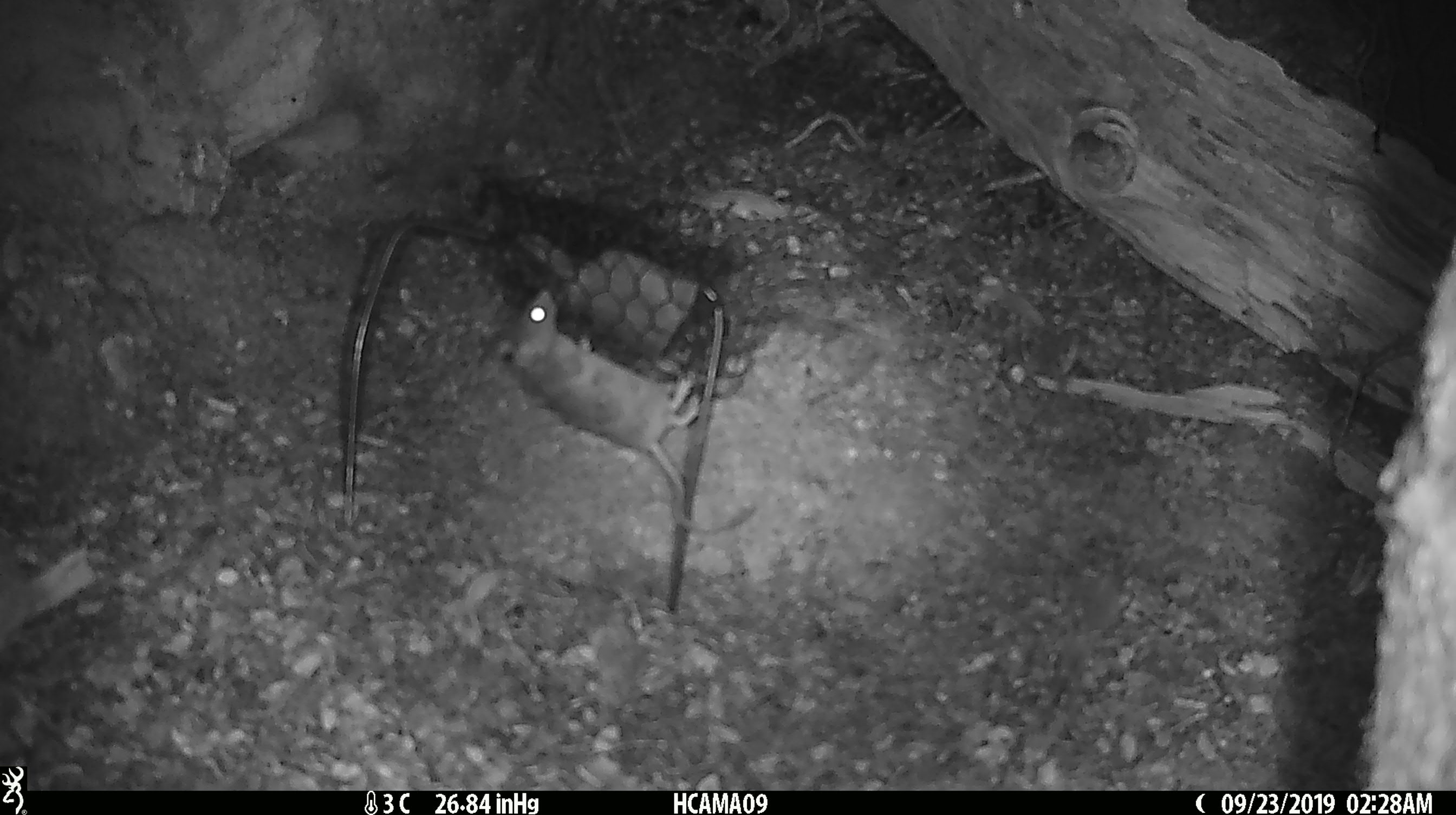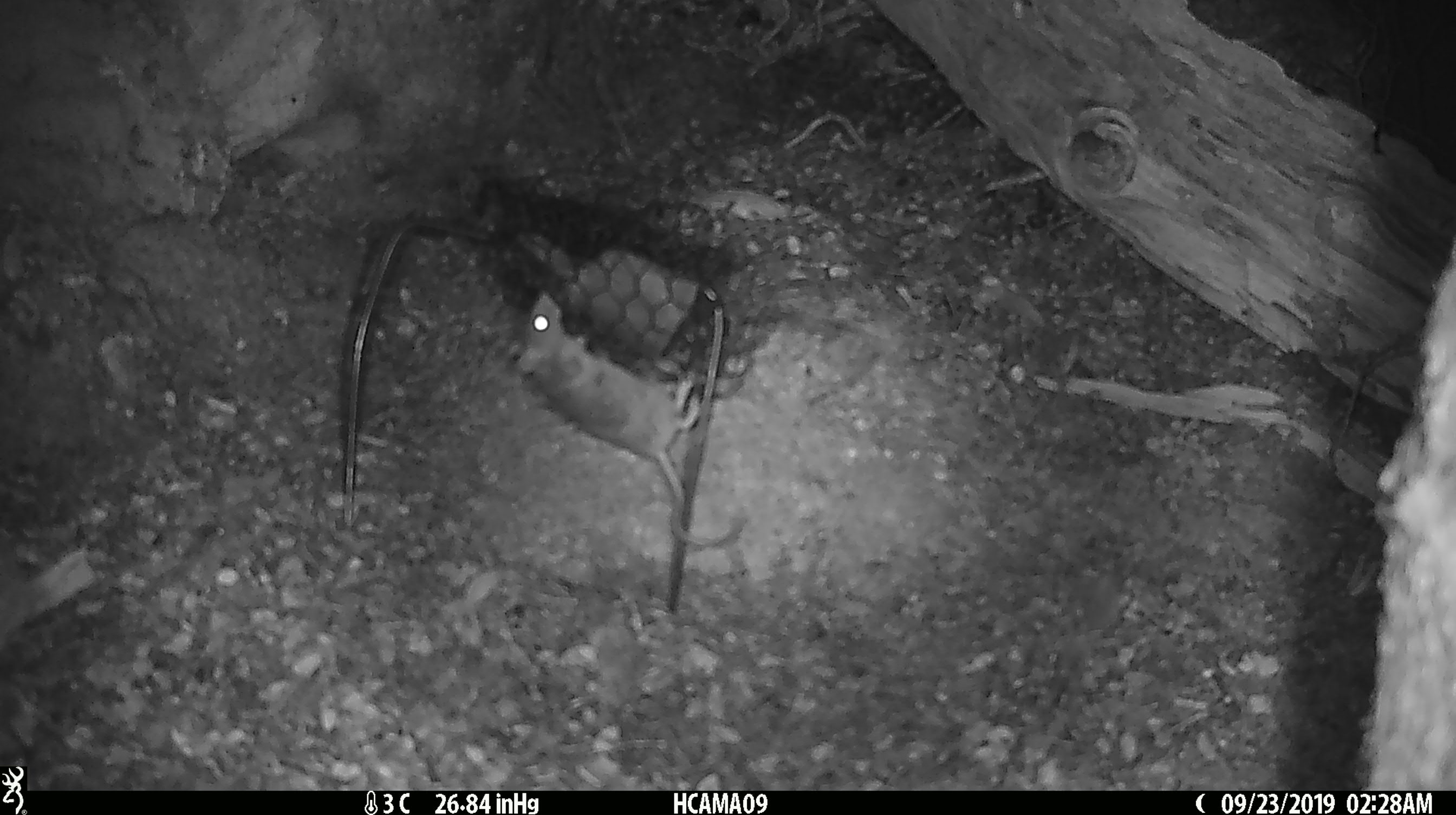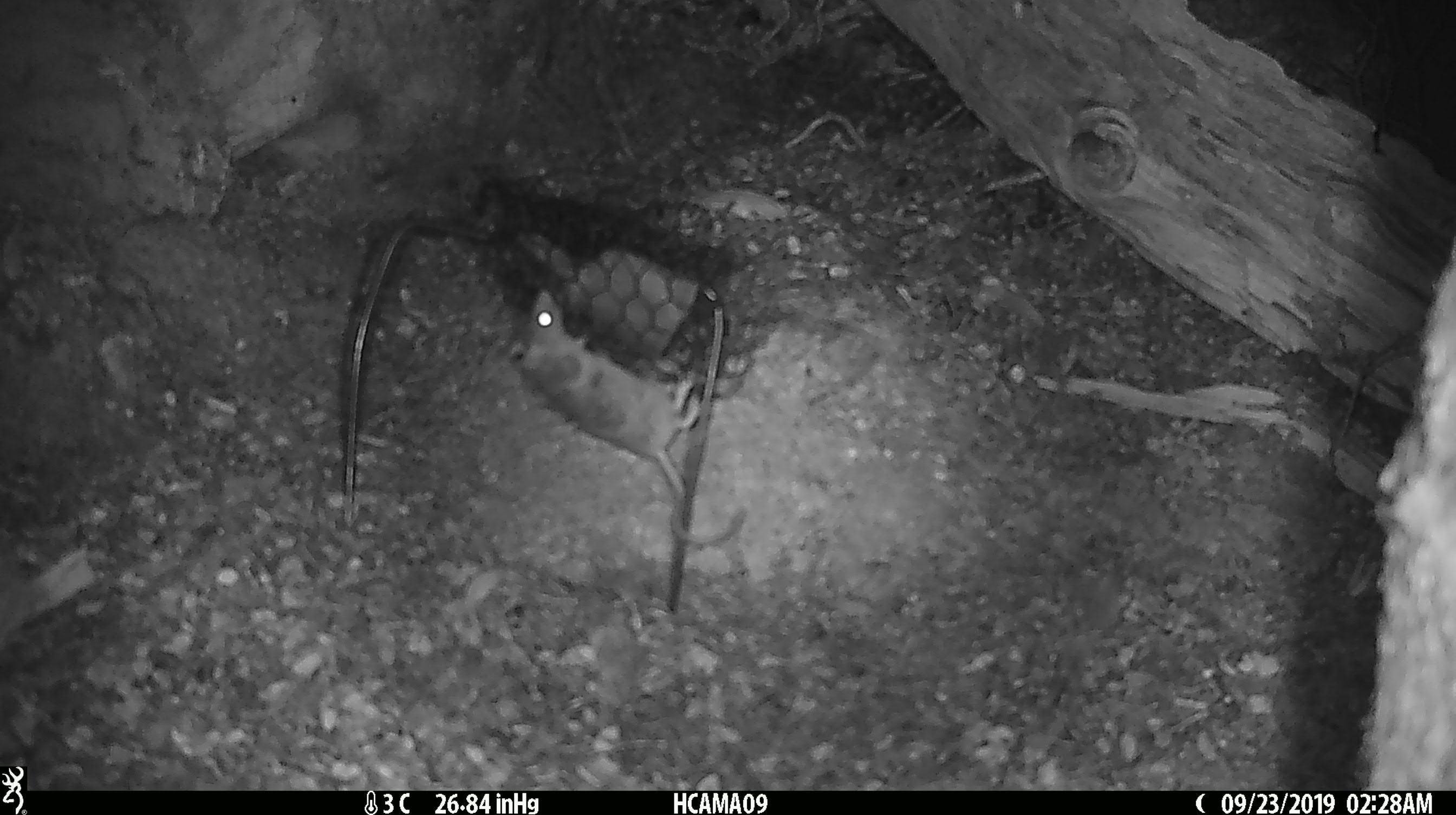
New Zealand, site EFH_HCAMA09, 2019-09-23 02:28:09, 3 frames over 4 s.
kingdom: Animalia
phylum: Chordata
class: Mammalia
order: Rodentia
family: Muridae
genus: Mus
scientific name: Mus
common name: mouse